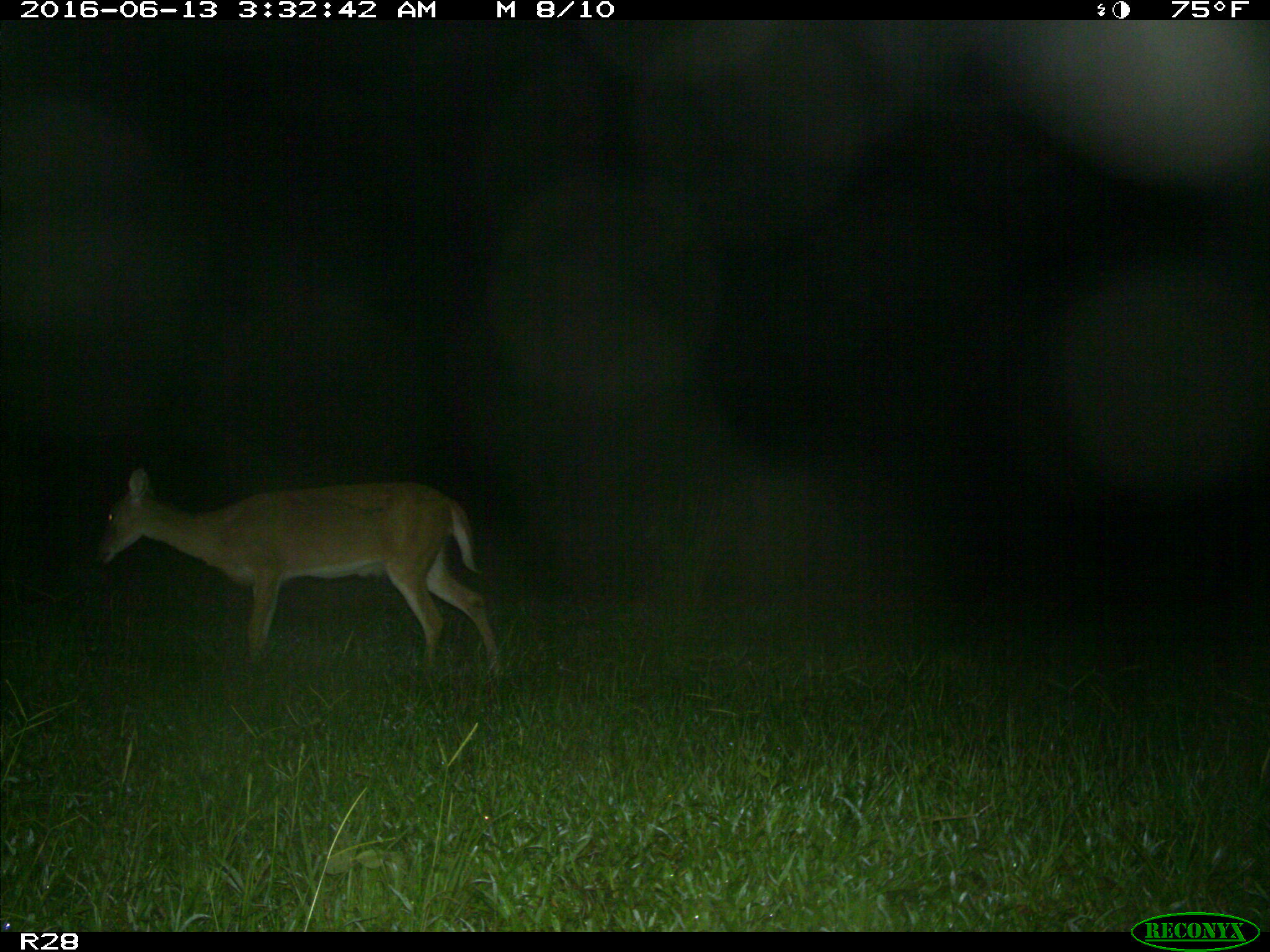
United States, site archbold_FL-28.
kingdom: Animalia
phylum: Chordata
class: Mammalia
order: Artiodactyla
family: Cervidae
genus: Odocoileus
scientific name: Odocoileus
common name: deer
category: unidentified deer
Unidentified deer (deer) (Odocoileus).